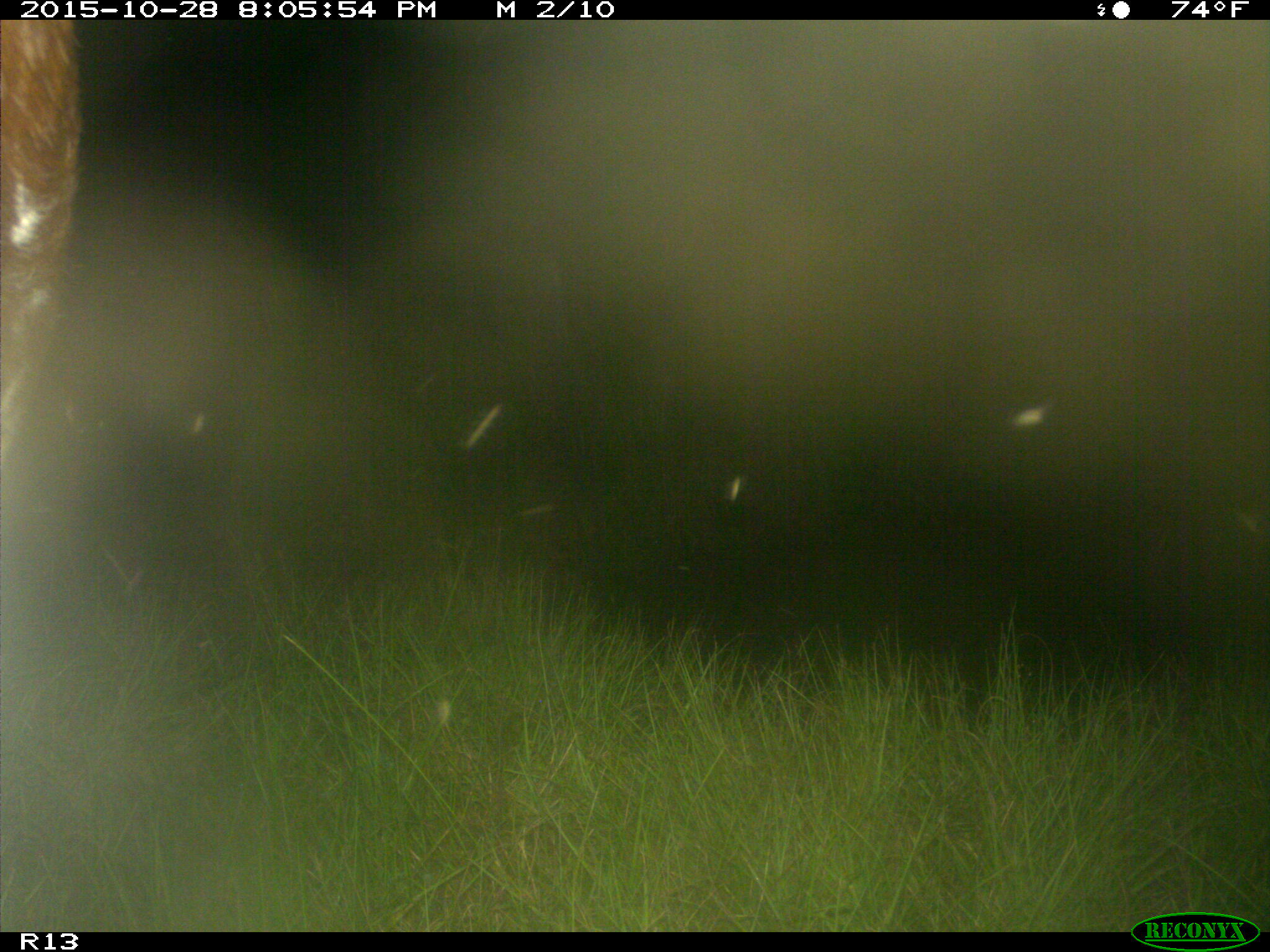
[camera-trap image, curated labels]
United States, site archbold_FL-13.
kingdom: Animalia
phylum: Chordata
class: Mammalia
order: Artiodactyla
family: Bovidae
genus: Bos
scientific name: Bos taurus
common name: domestic cow